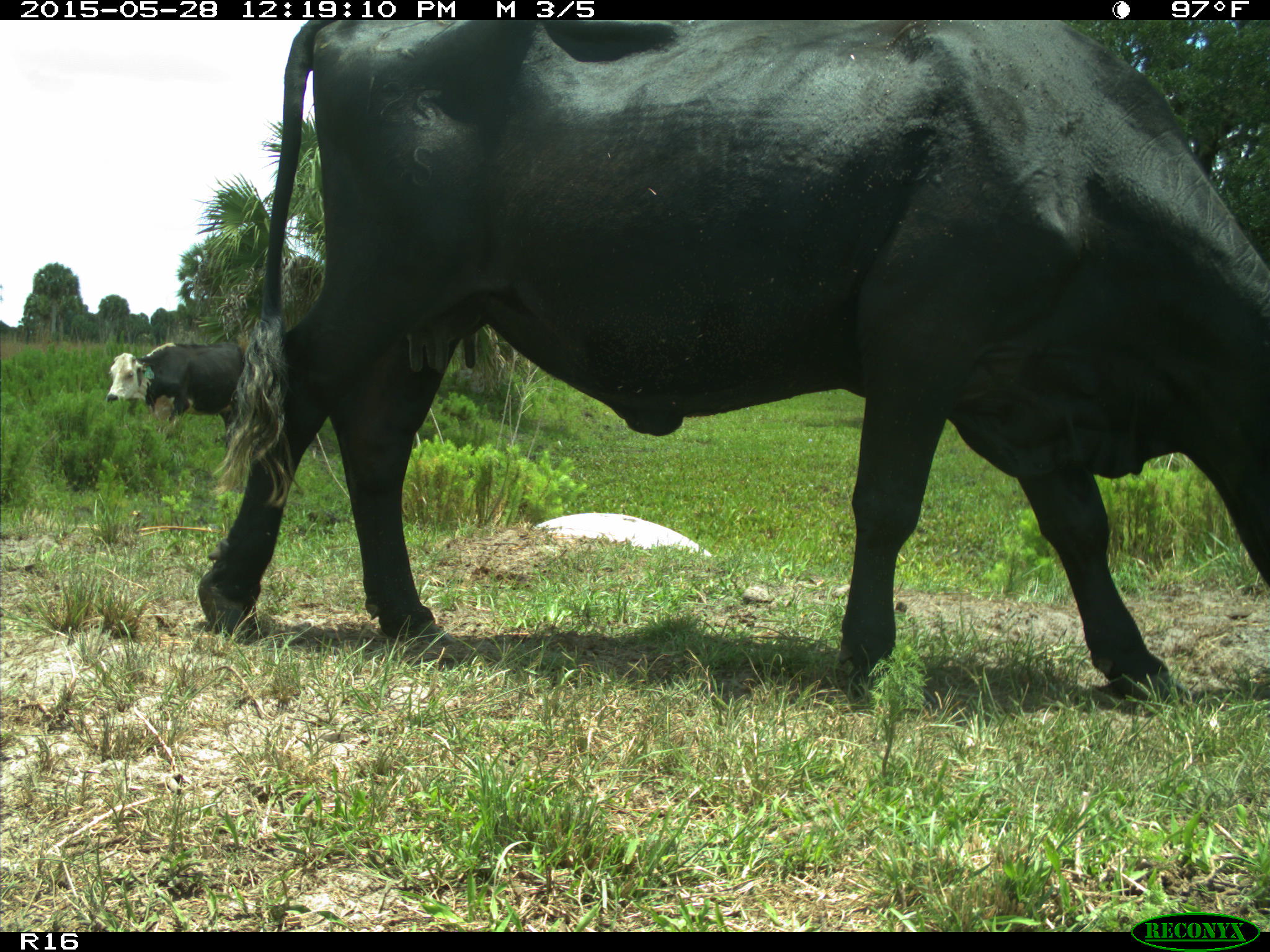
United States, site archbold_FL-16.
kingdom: Animalia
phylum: Chordata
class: Mammalia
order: Artiodactyla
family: Bovidae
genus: Bos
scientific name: Bos taurus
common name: domestic cow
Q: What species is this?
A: Bos taurus (domestic cow).